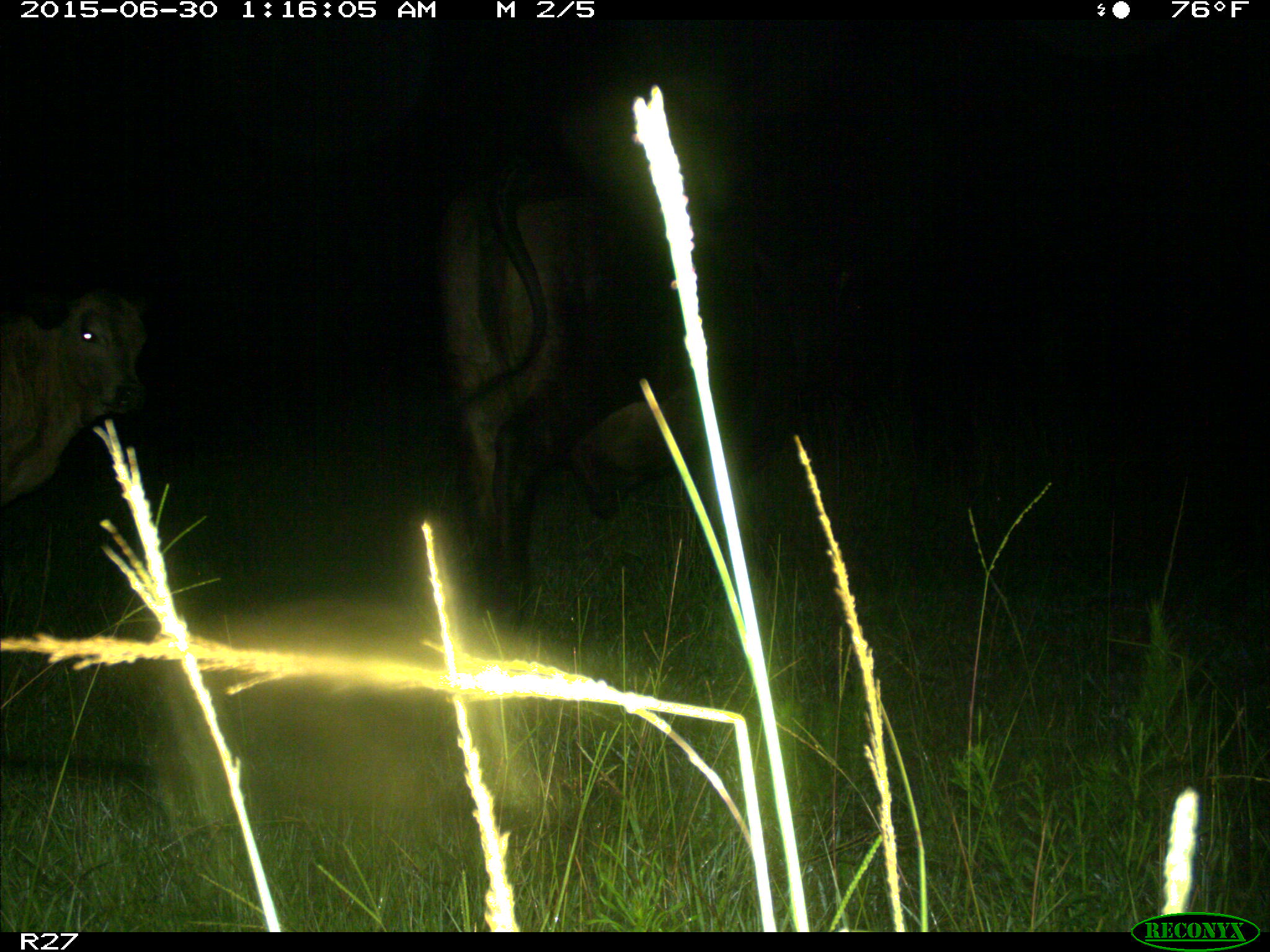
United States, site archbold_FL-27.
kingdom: Animalia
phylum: Chordata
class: Mammalia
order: Artiodactyla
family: Bovidae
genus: Bos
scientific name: Bos taurus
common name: domestic cow